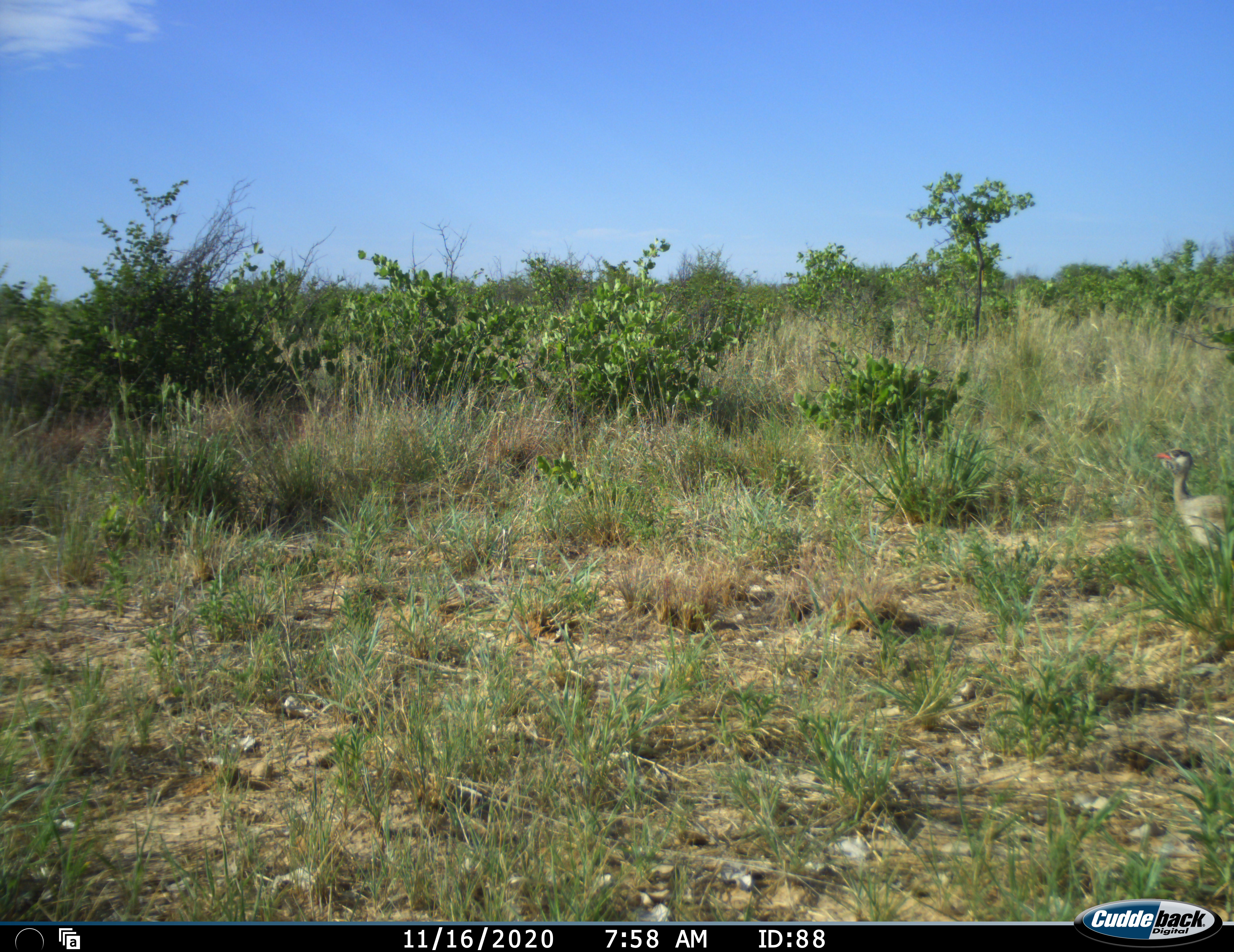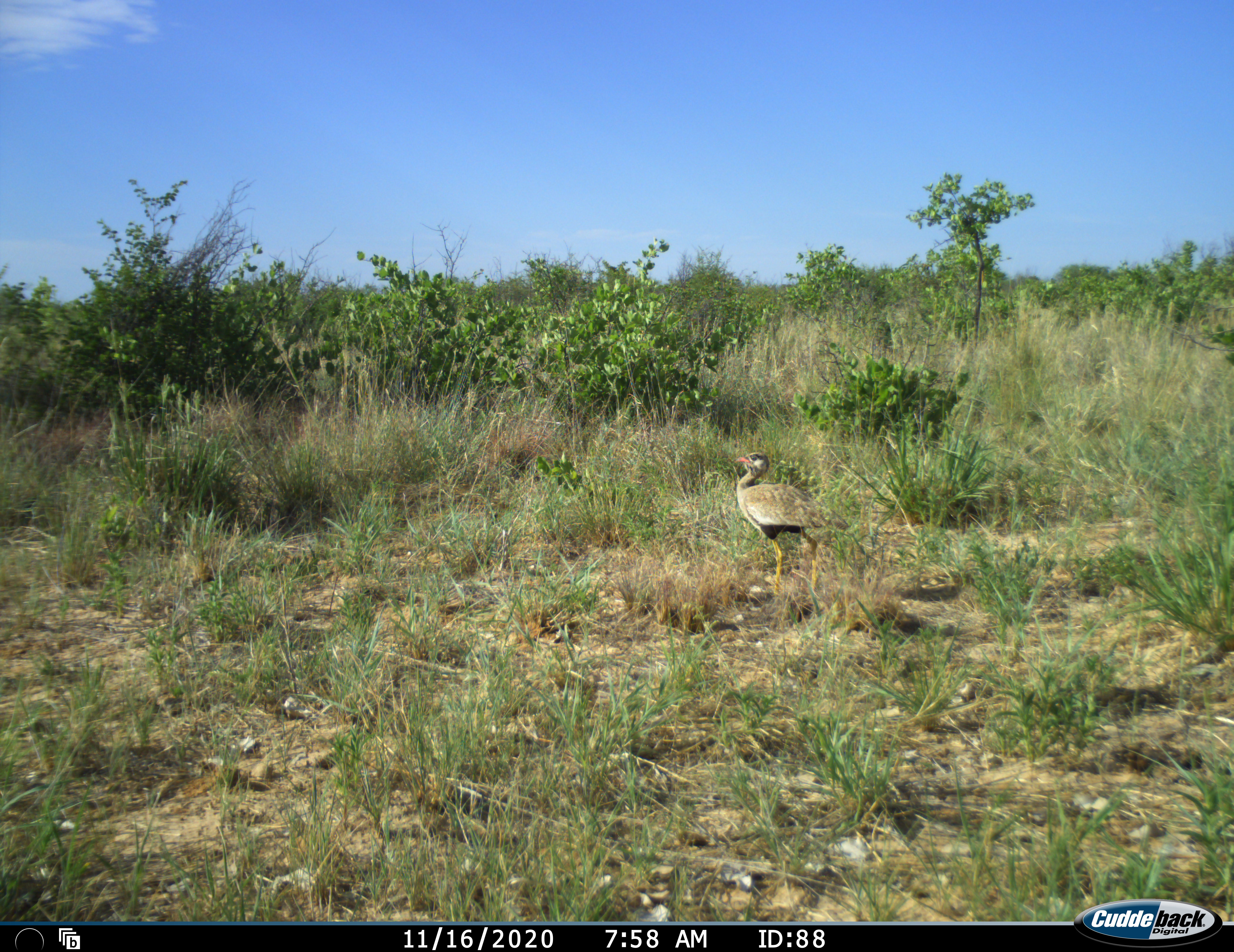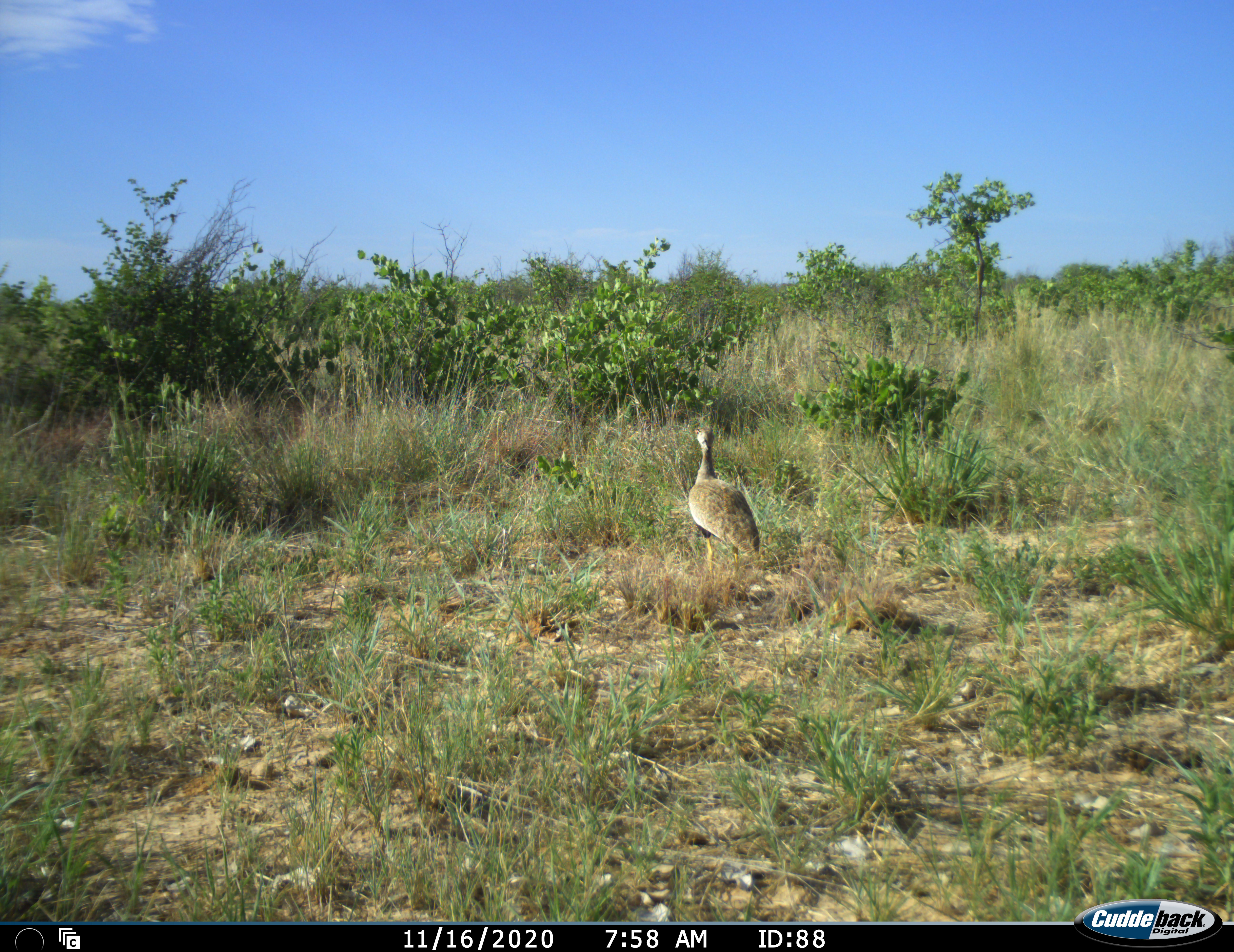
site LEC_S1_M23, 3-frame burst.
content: unidentified animal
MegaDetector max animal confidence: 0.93